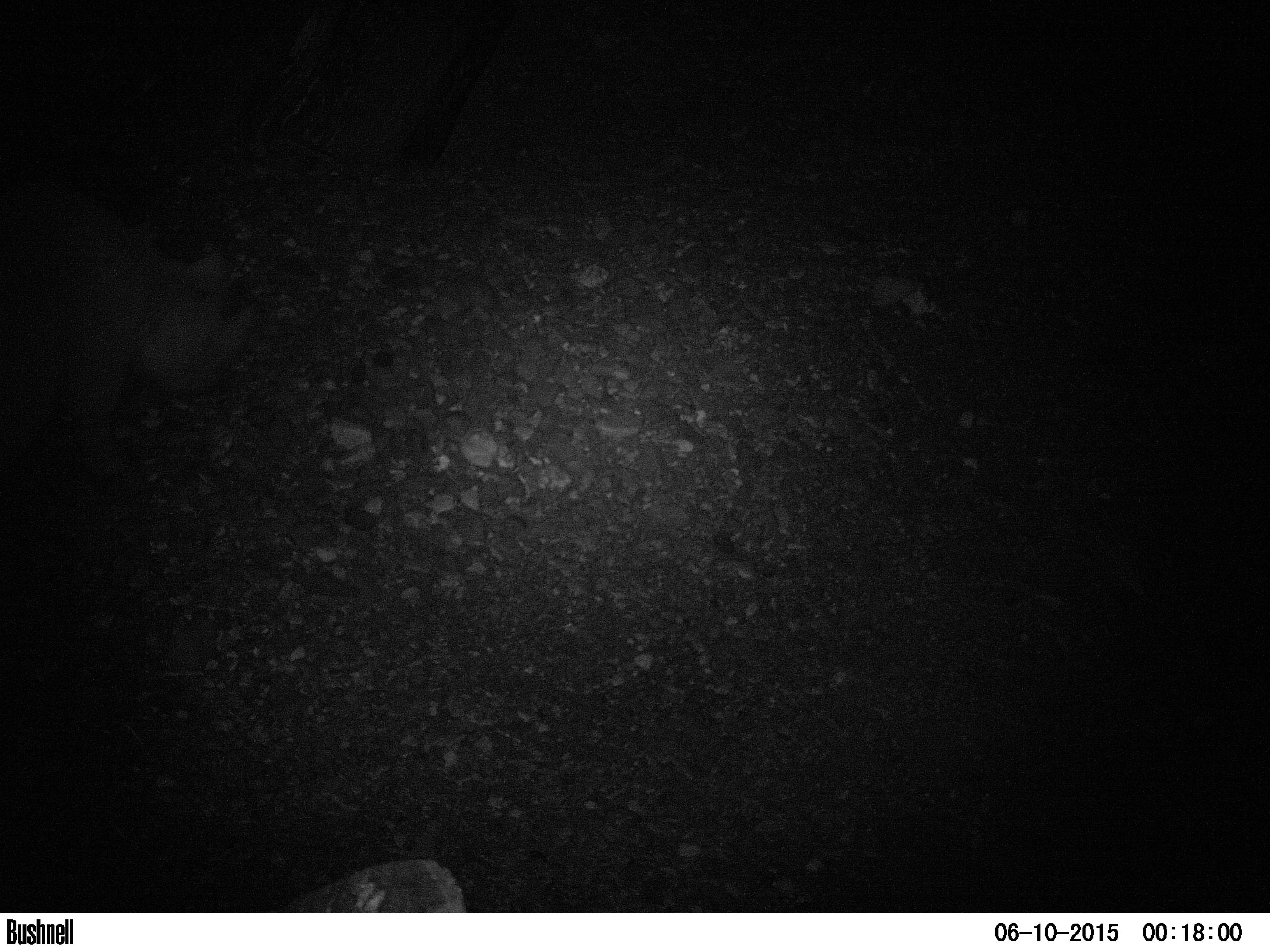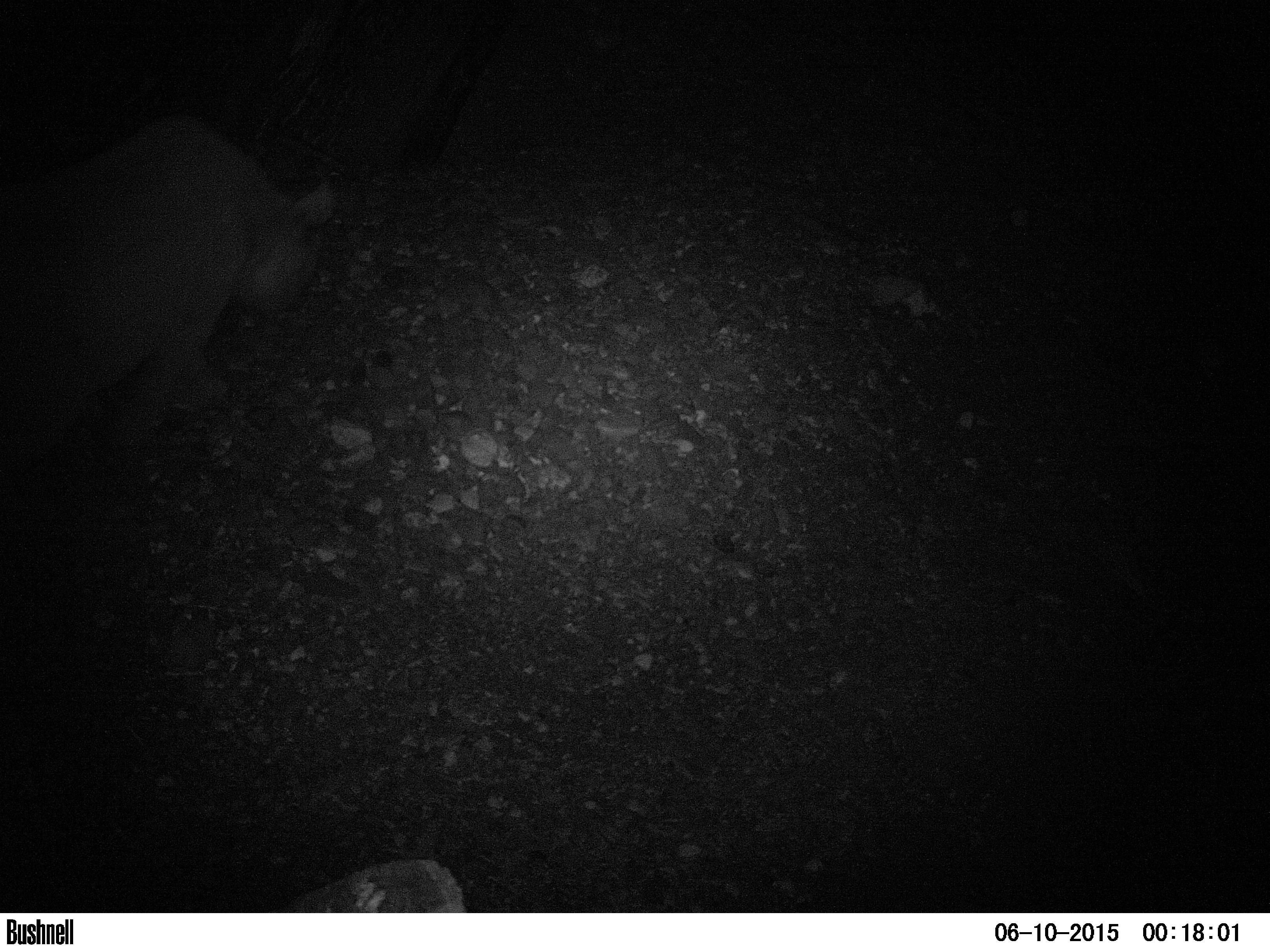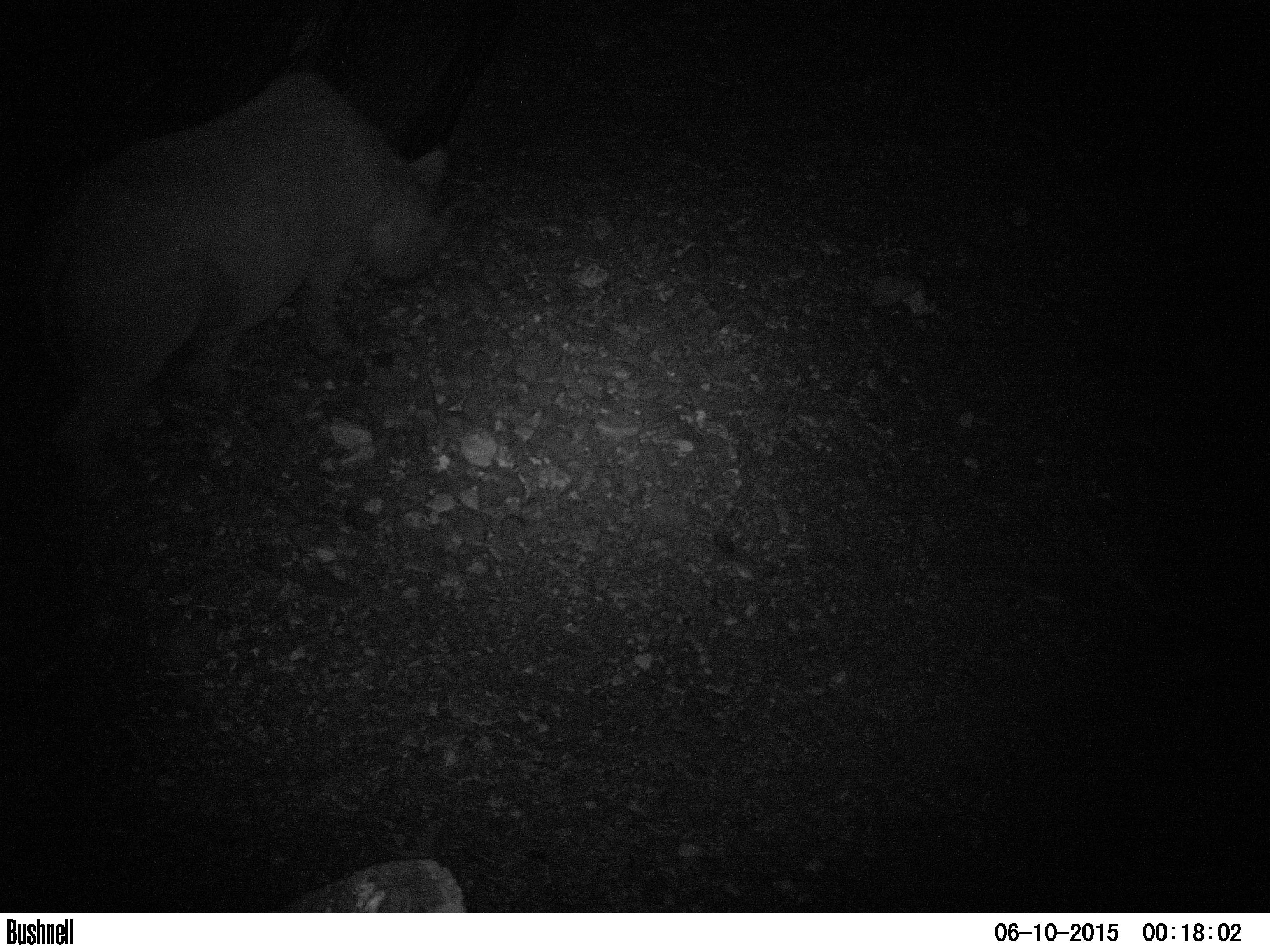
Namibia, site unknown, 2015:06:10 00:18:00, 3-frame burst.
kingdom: Animalia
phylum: Chordata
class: Mammalia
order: Perissodactyla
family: Rhinocerotidae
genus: Diceros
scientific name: Diceros bicornis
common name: black rhinoceros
Diceros bicornis (black rhinoceros).